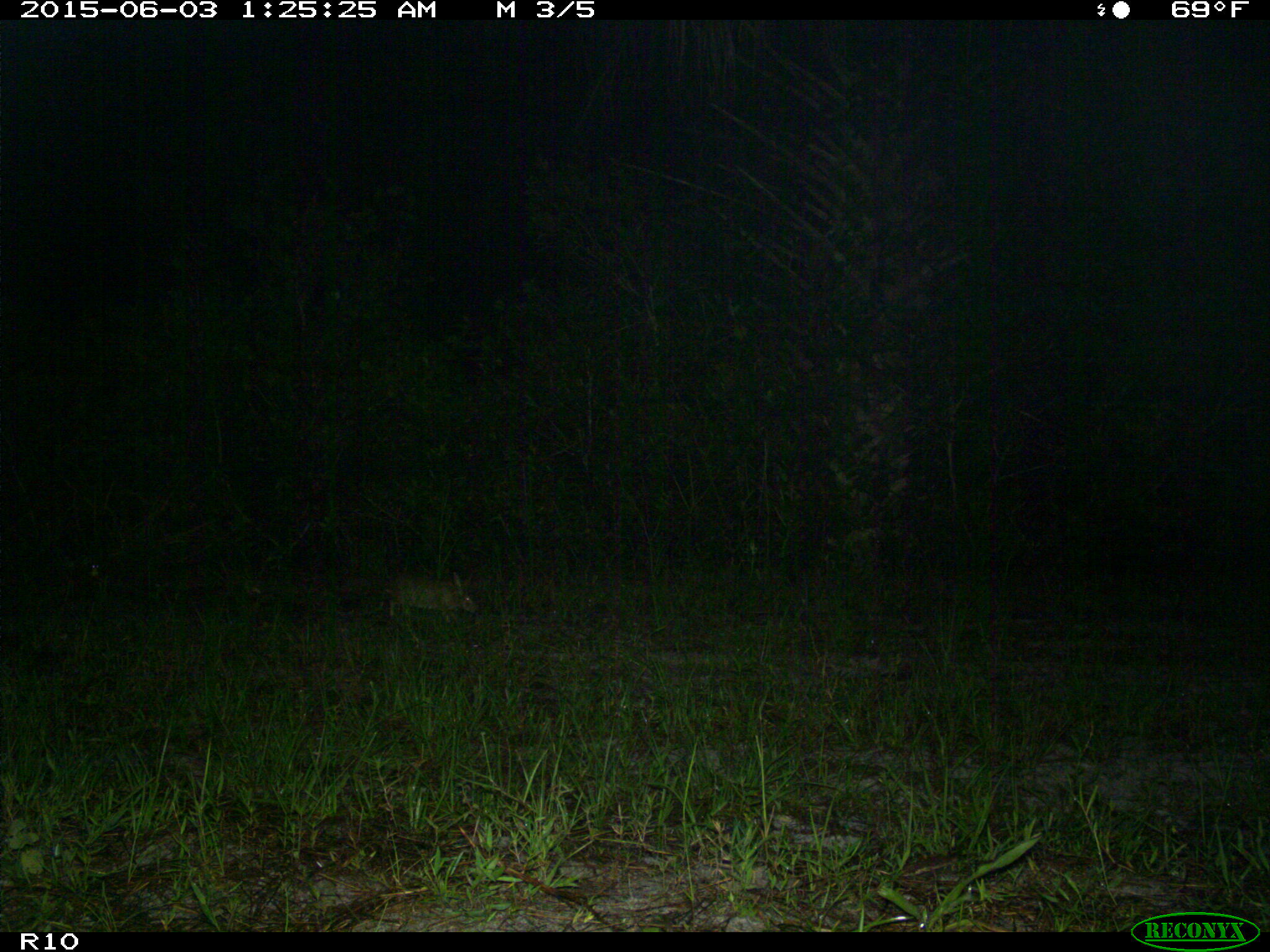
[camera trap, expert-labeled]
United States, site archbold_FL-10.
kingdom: Animalia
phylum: Chordata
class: Mammalia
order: Lagomorpha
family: Leporidae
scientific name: Leporidae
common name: rabbits and hares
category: unidentified rabbit